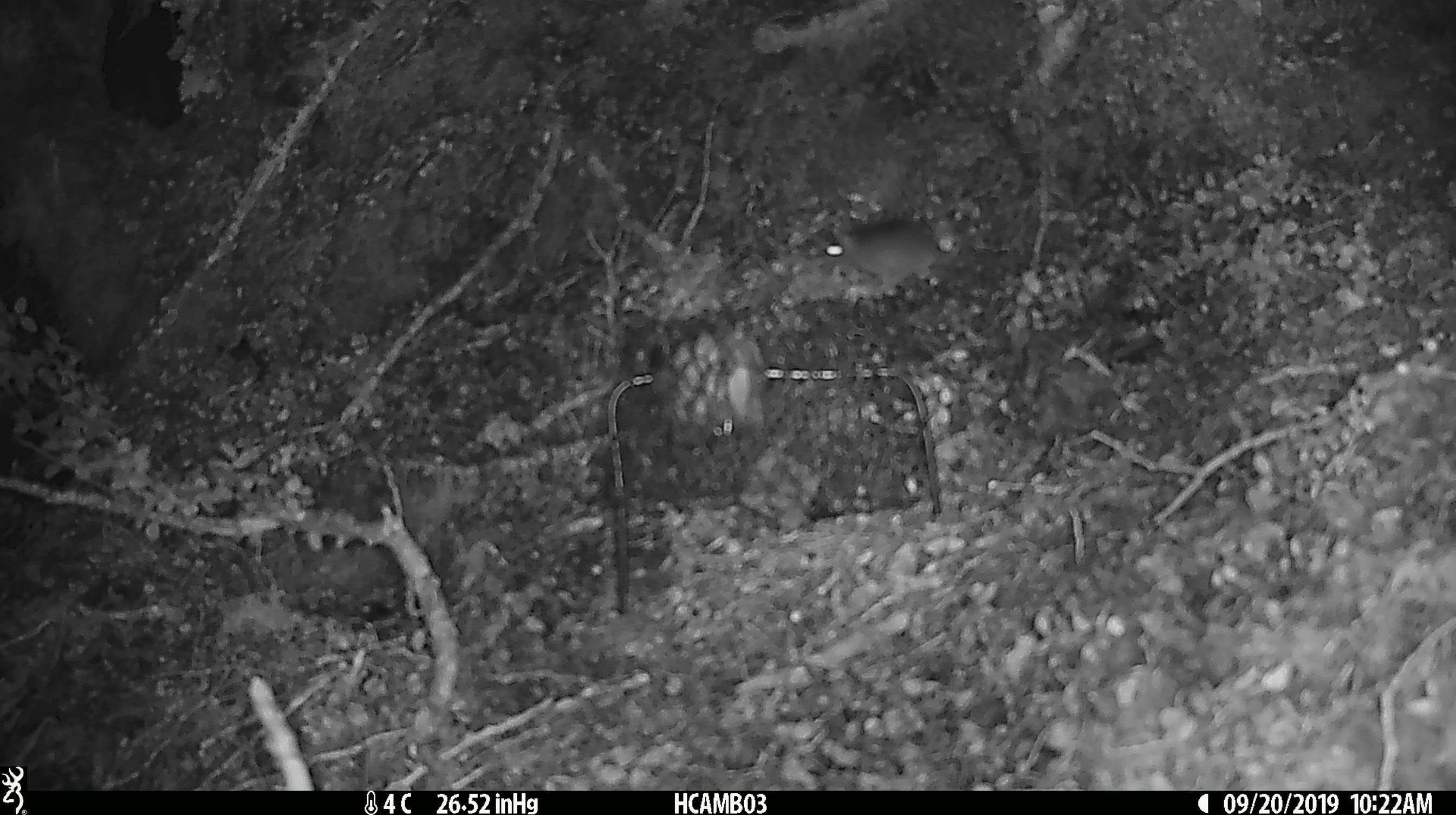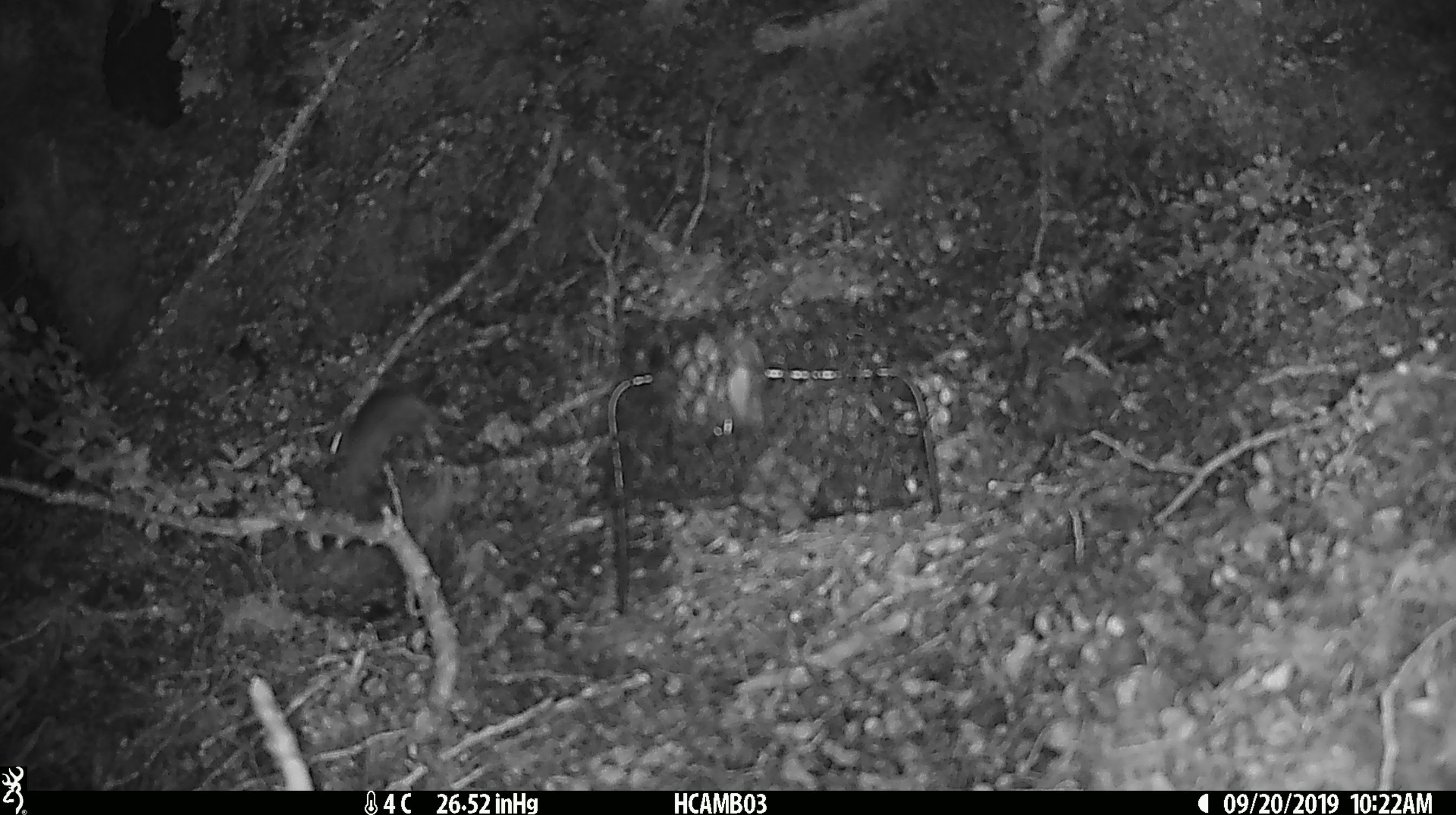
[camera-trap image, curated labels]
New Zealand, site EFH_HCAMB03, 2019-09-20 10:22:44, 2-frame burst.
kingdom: Animalia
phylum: Chordata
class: Mammalia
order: Rodentia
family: Muridae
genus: Mus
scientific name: Mus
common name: mouse